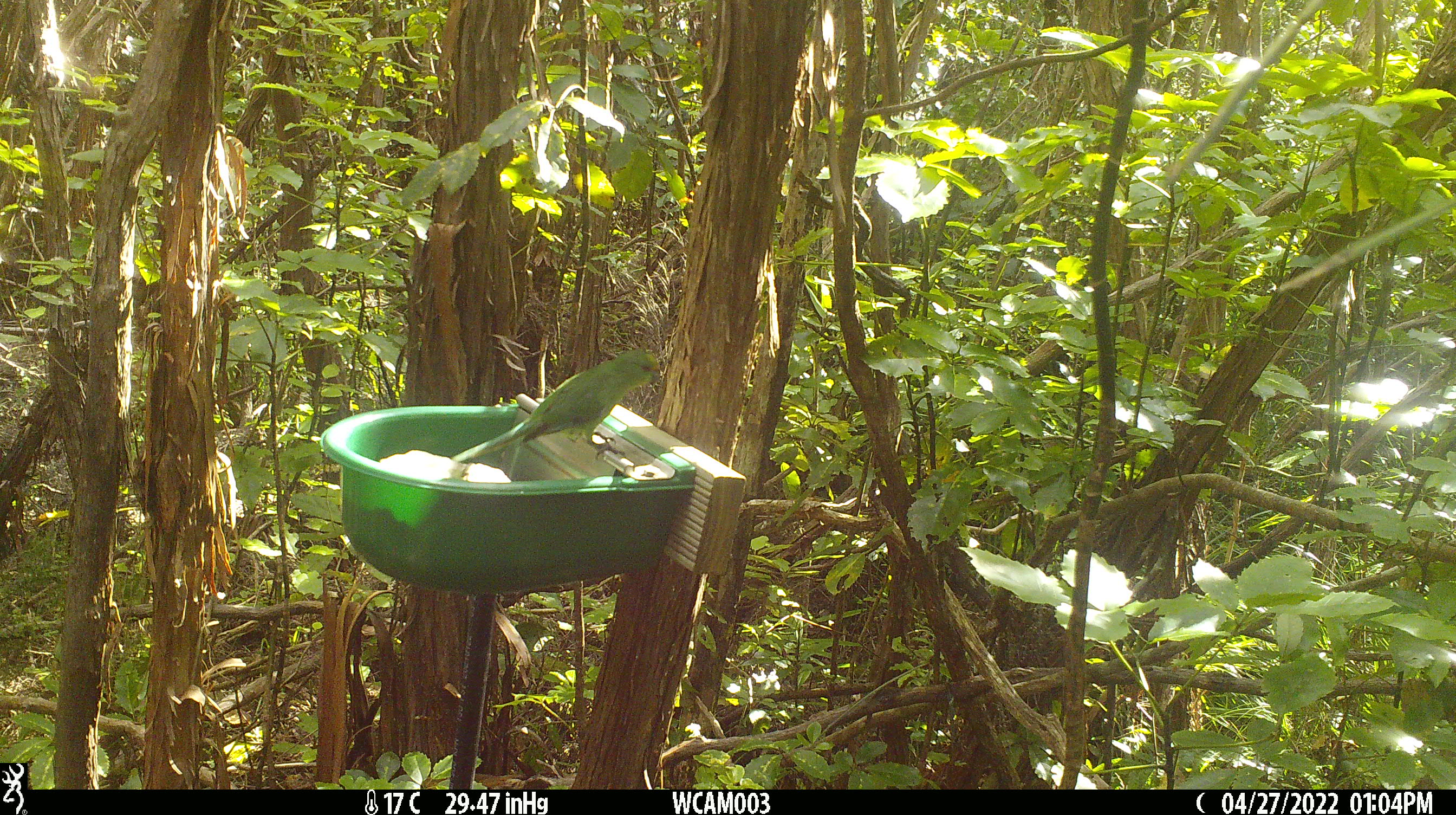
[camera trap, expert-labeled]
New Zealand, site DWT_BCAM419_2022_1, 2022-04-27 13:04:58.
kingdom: Animalia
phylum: Chordata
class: Aves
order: Psittaciformes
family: Psittaculidae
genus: Cyanoramphus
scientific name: Cyanoramphus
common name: parakeet